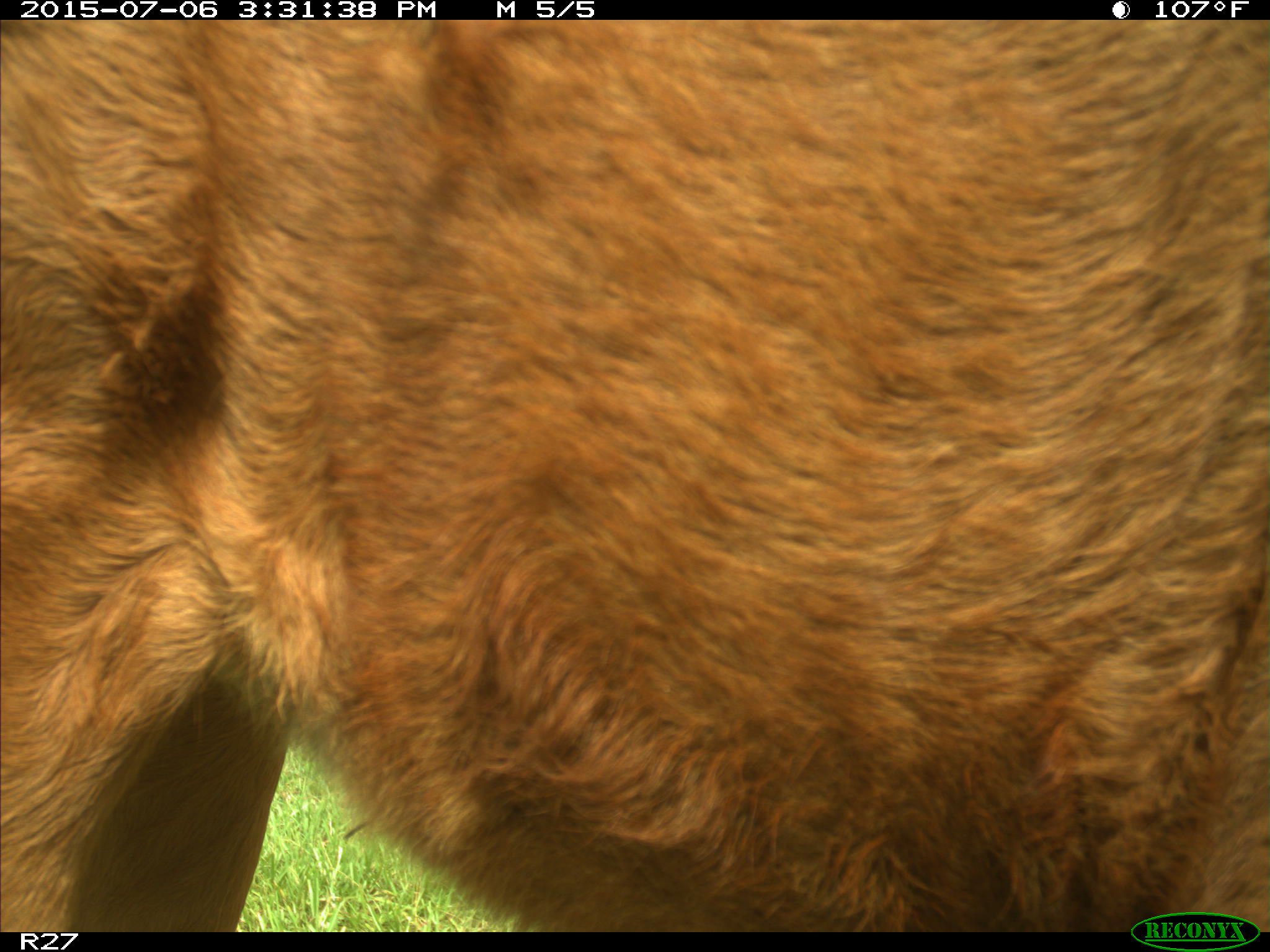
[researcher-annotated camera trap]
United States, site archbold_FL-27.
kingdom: Animalia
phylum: Chordata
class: Mammalia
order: Artiodactyla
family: Bovidae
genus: Bos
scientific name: Bos taurus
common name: domestic cow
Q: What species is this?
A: Bos taurus (domestic cow).